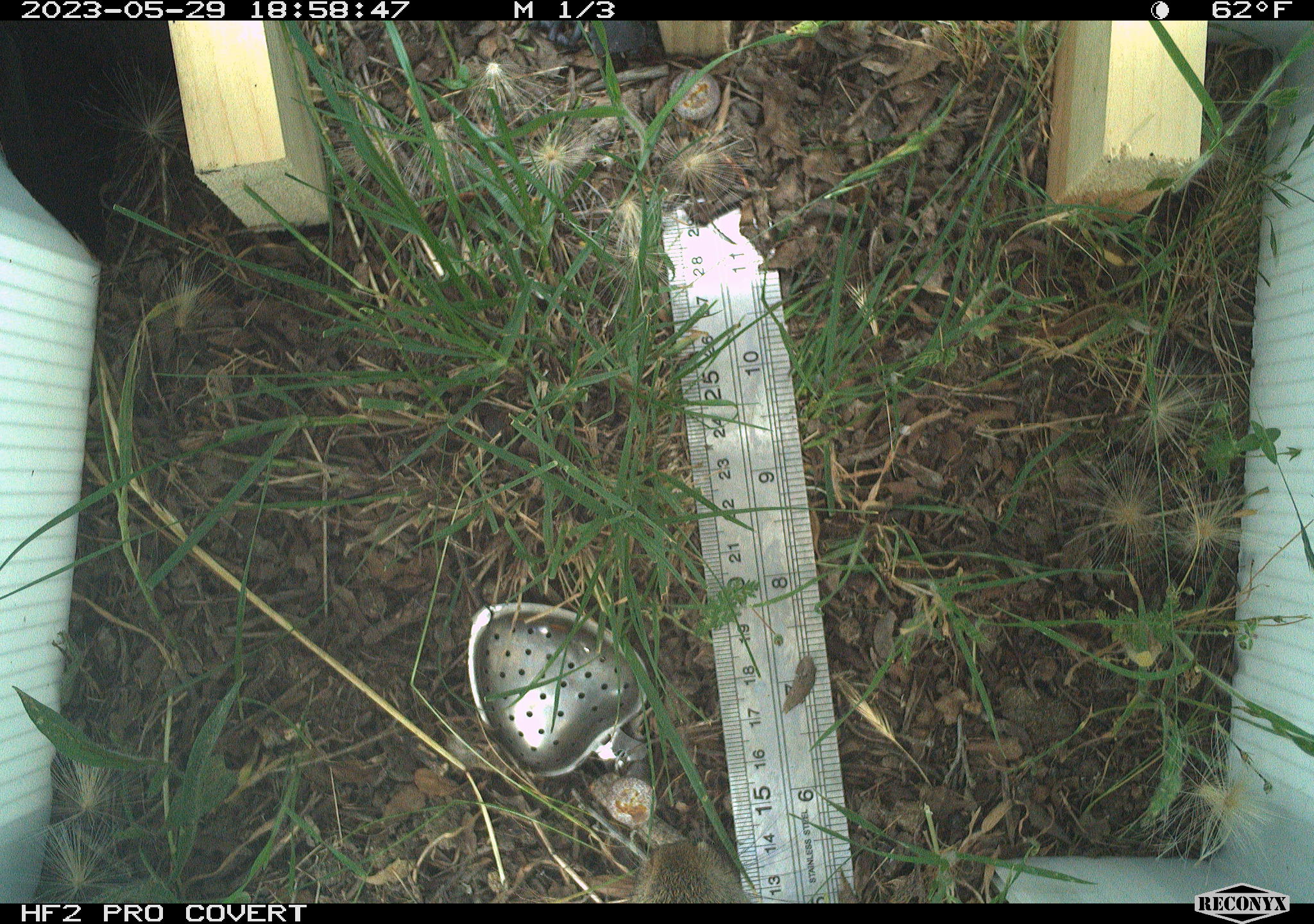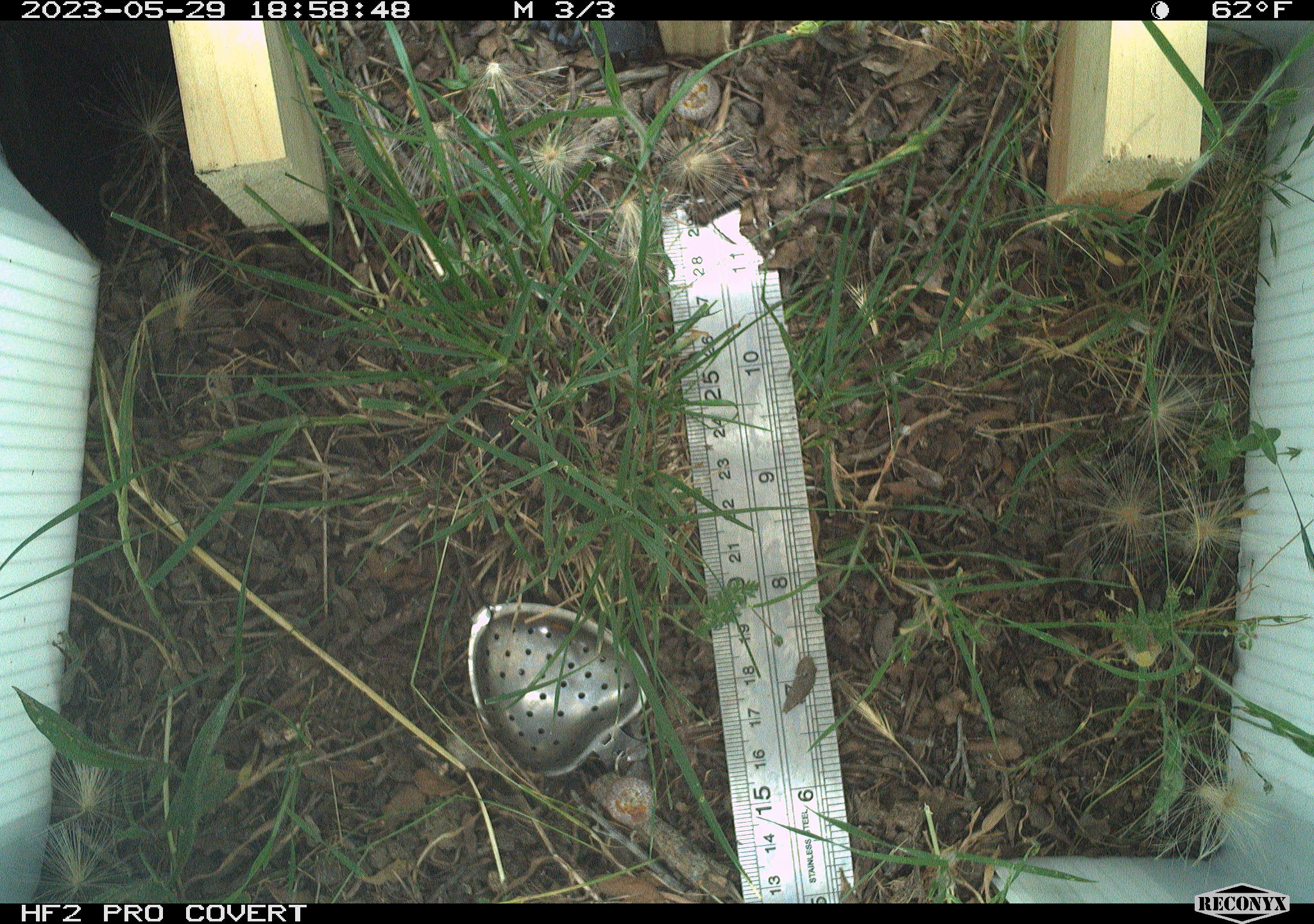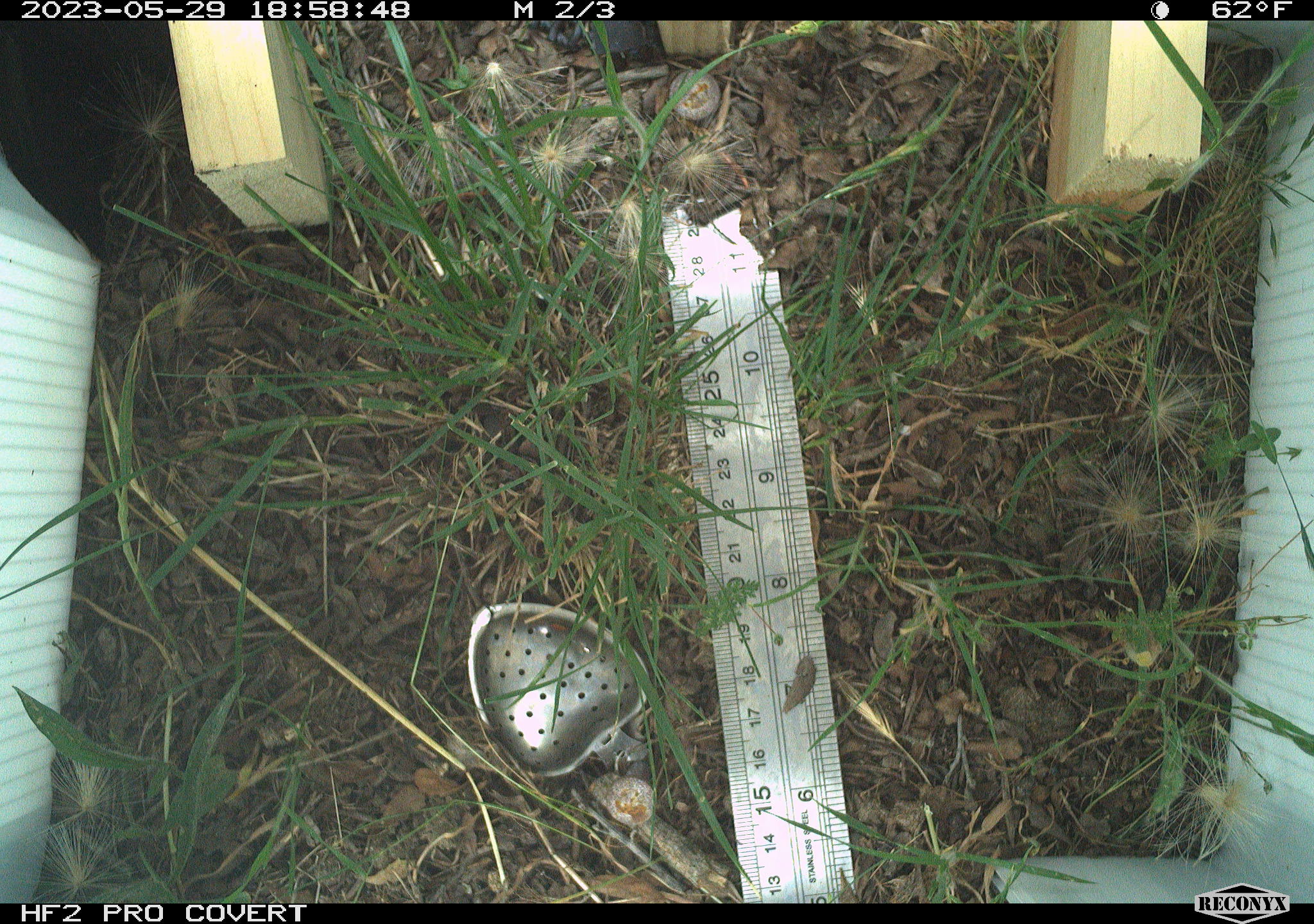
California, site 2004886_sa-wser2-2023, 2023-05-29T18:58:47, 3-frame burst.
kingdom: Animalia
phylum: Chordata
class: Mammalia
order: Lagomorpha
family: Leporidae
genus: Sylvilagus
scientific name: Sylvilagus bachmani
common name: brush rabbit